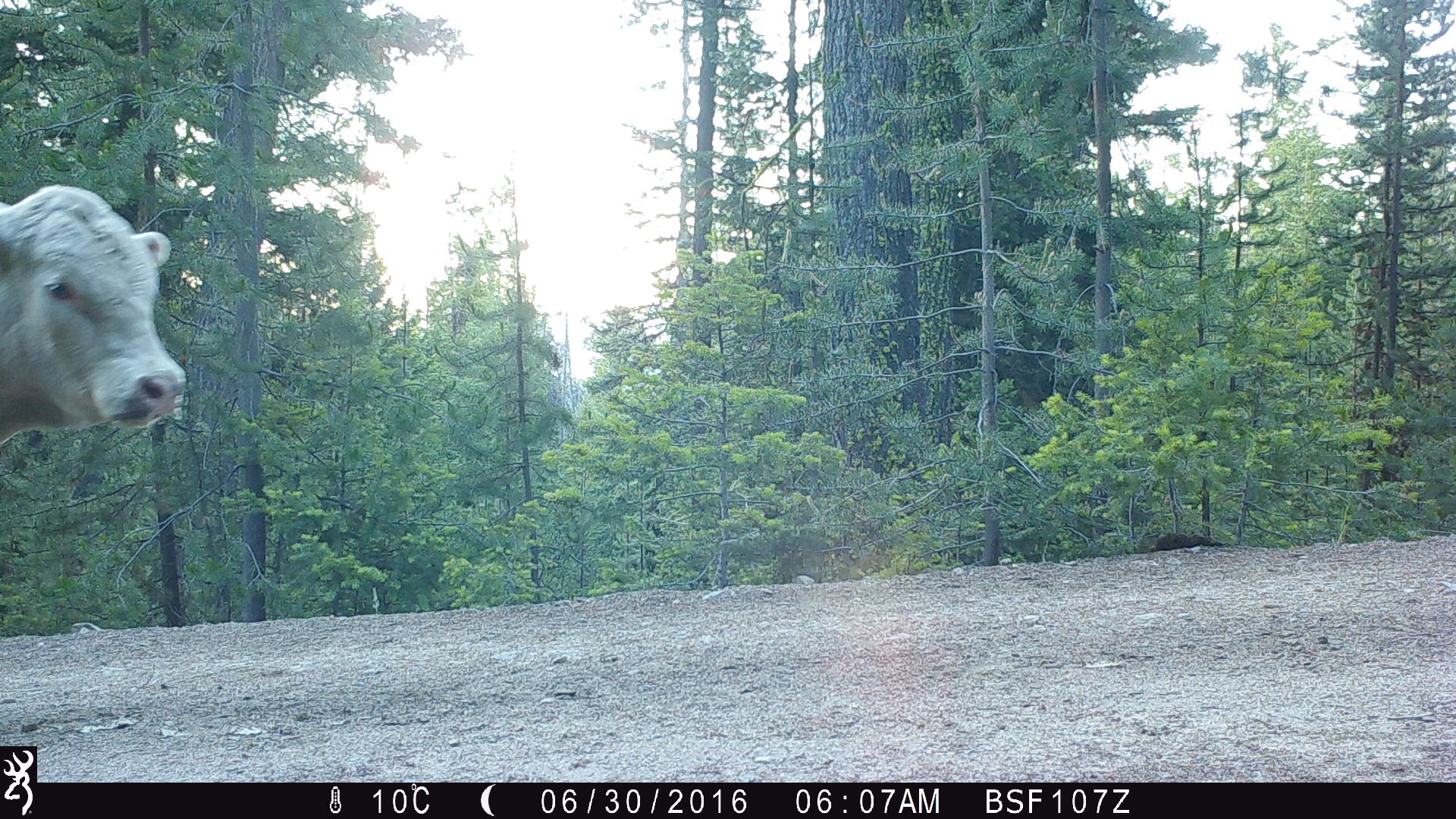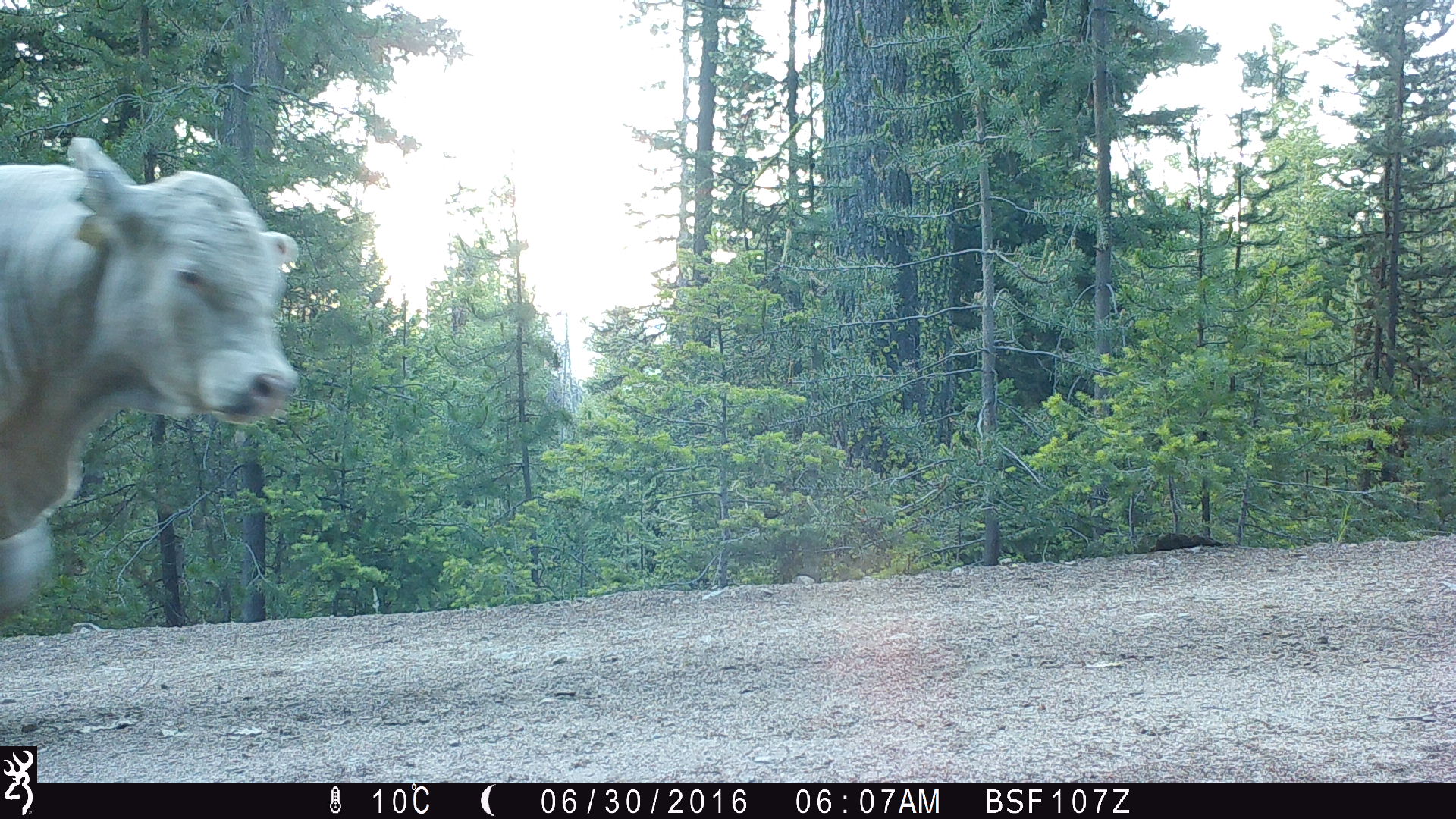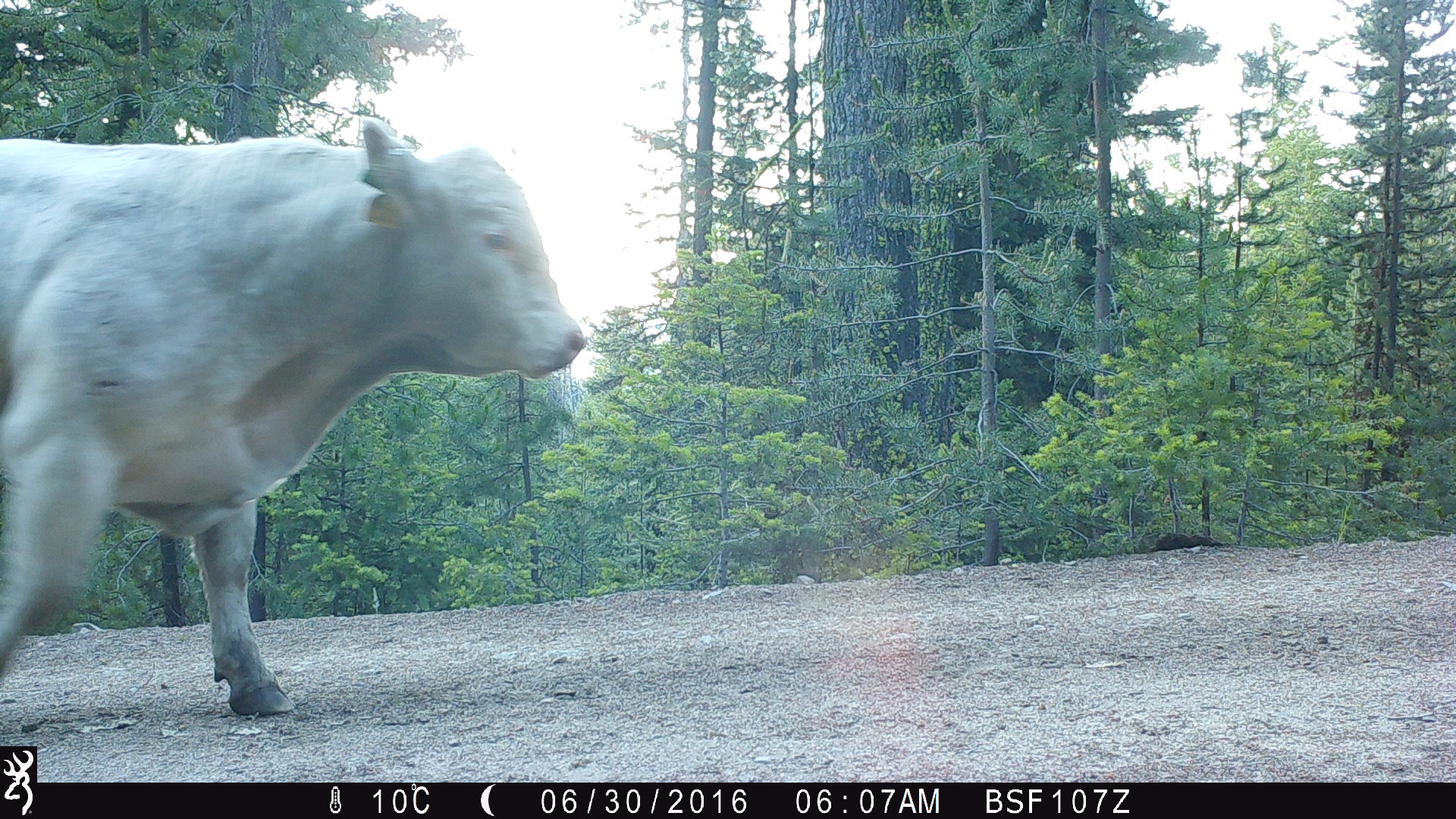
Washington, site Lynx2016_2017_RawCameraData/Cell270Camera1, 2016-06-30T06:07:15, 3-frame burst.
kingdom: Animalia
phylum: Chordata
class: Mammalia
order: Artiodactyla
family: Bovidae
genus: Bos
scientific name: Bos taurus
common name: domestic cattle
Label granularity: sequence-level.